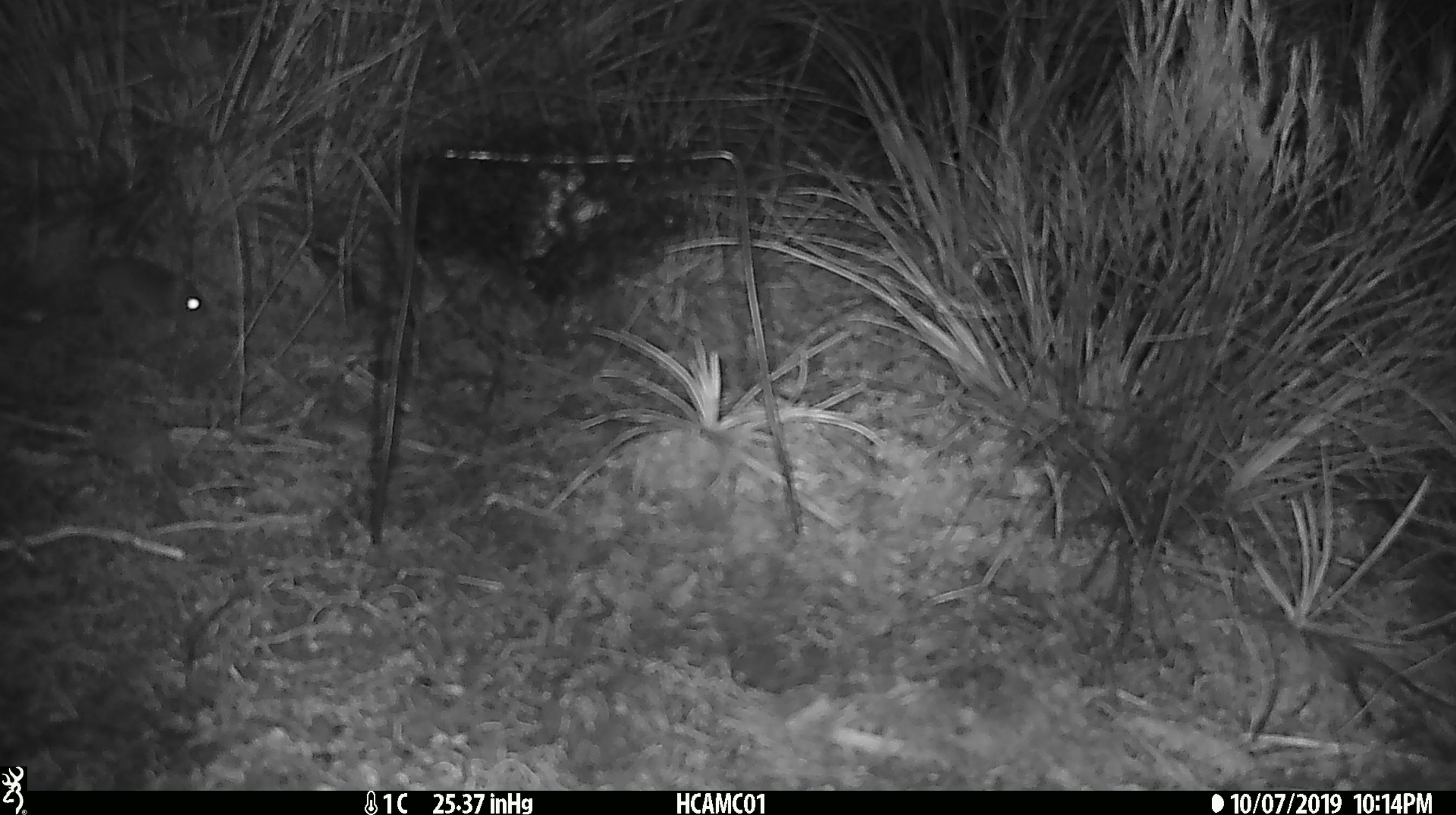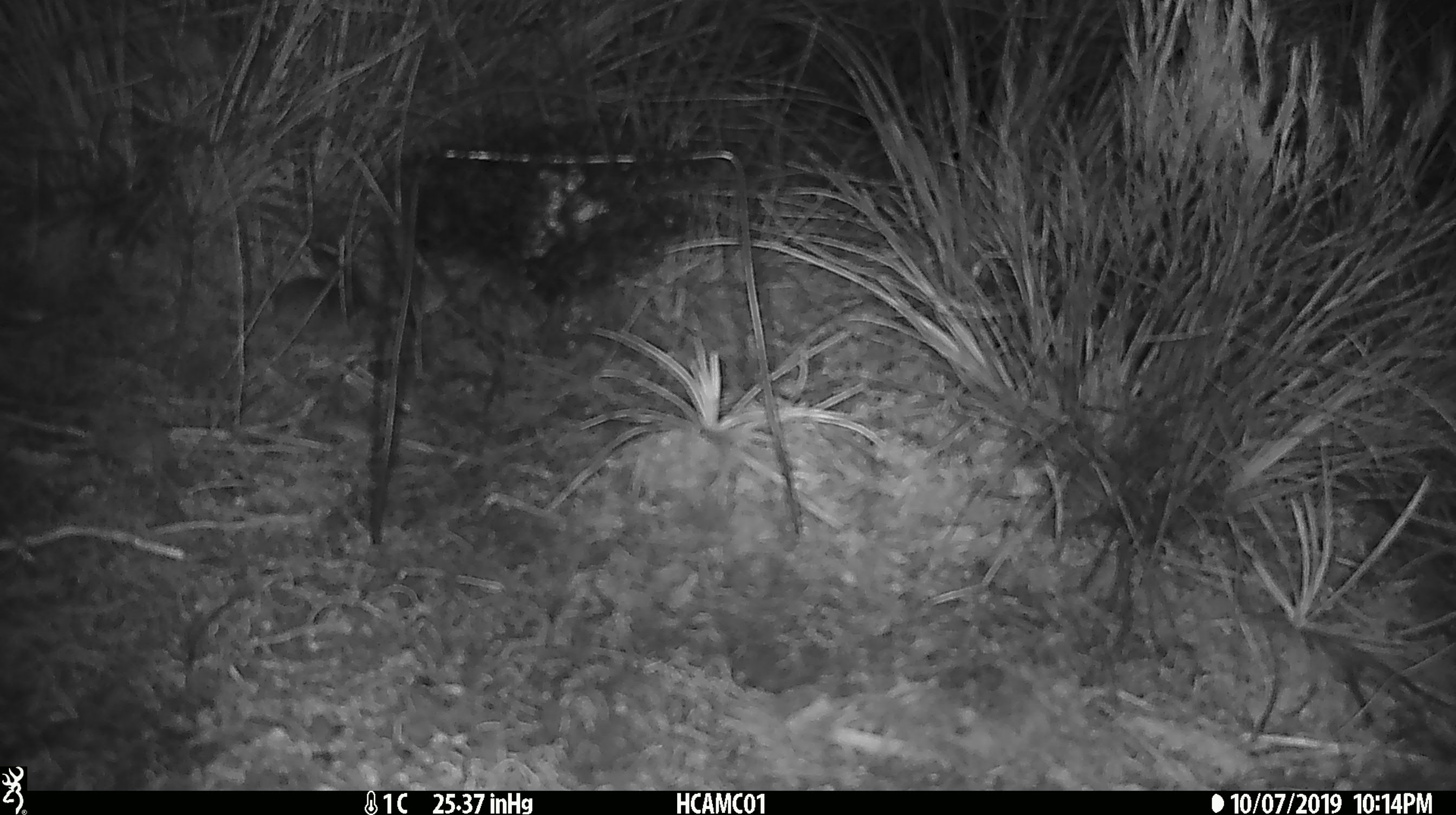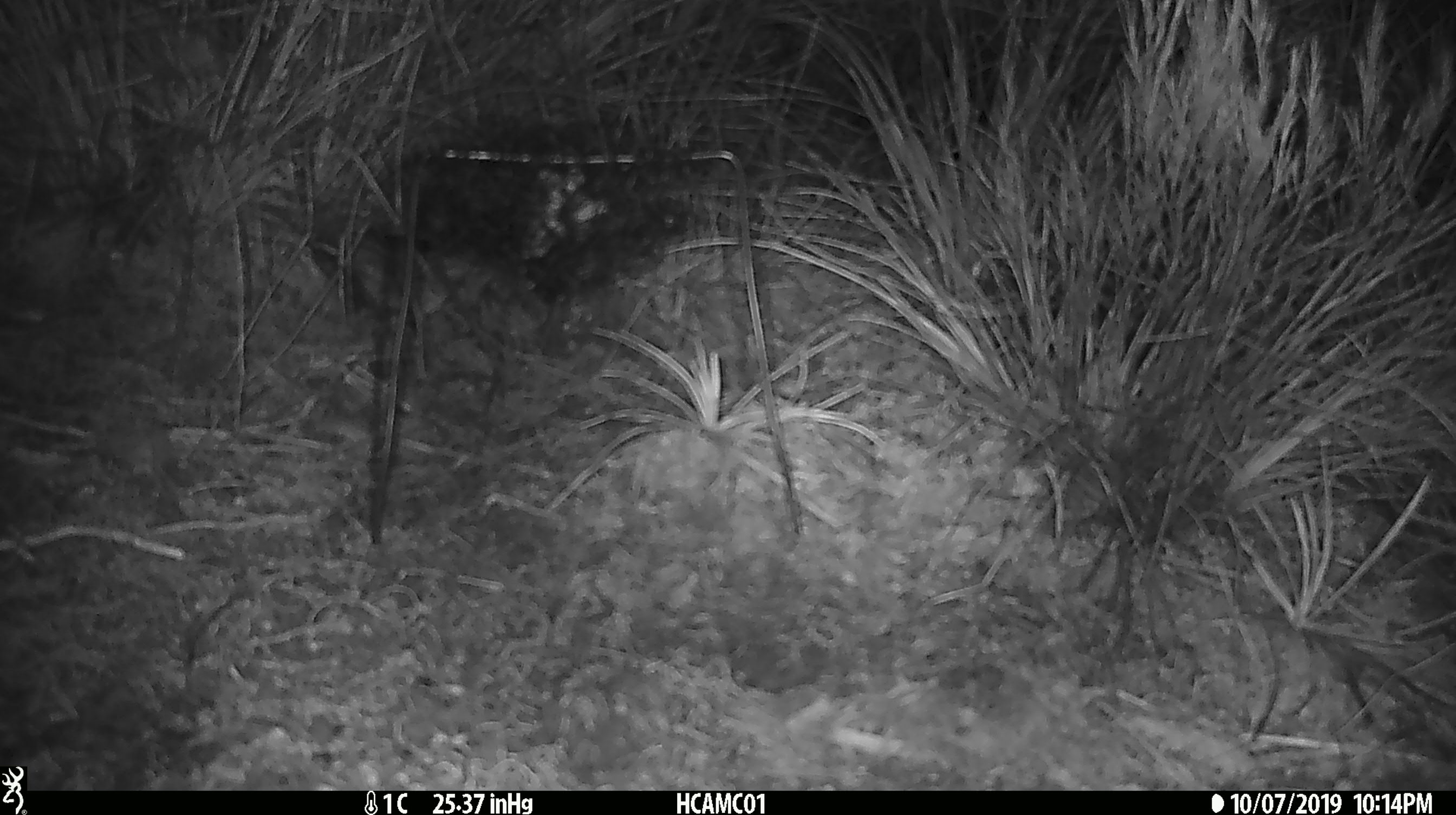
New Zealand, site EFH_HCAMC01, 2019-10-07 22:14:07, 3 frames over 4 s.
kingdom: Animalia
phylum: Chordata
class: Mammalia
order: Rodentia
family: Muridae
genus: Mus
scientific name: Mus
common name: mouse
Mouse (Mus).